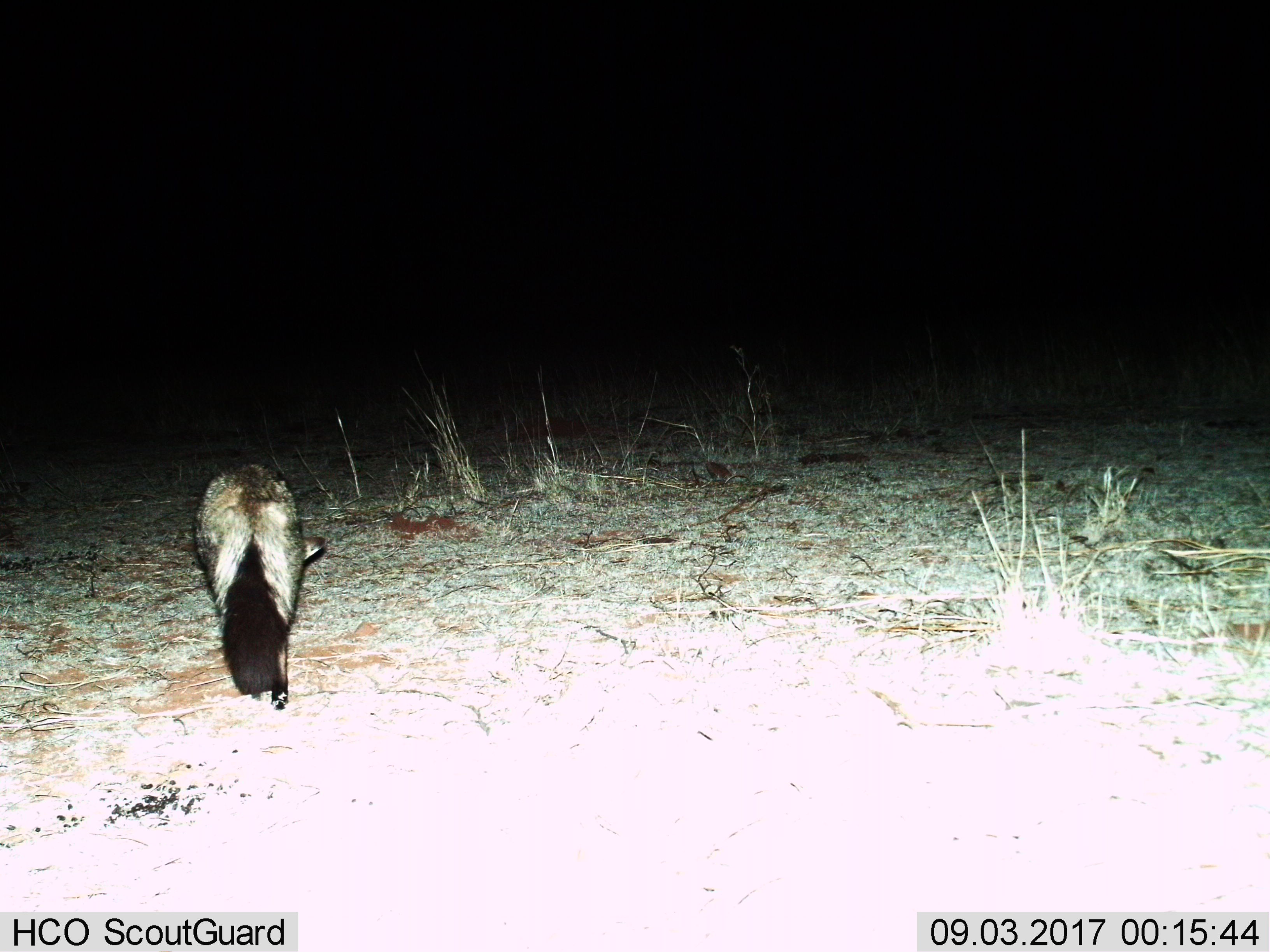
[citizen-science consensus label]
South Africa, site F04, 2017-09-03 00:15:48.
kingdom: Animalia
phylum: Chordata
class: Mammalia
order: Carnivora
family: Canidae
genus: Otocyon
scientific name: Otocyon megalotis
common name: bat-eared fox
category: foxbateared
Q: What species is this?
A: Foxbateared (bat-eared fox) (Otocyon megalotis).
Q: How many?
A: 1.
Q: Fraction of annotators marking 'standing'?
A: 0%.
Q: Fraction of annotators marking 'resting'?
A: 0%.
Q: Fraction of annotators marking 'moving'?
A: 100%.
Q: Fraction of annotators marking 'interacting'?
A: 0%.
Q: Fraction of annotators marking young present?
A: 0%.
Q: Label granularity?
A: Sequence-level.